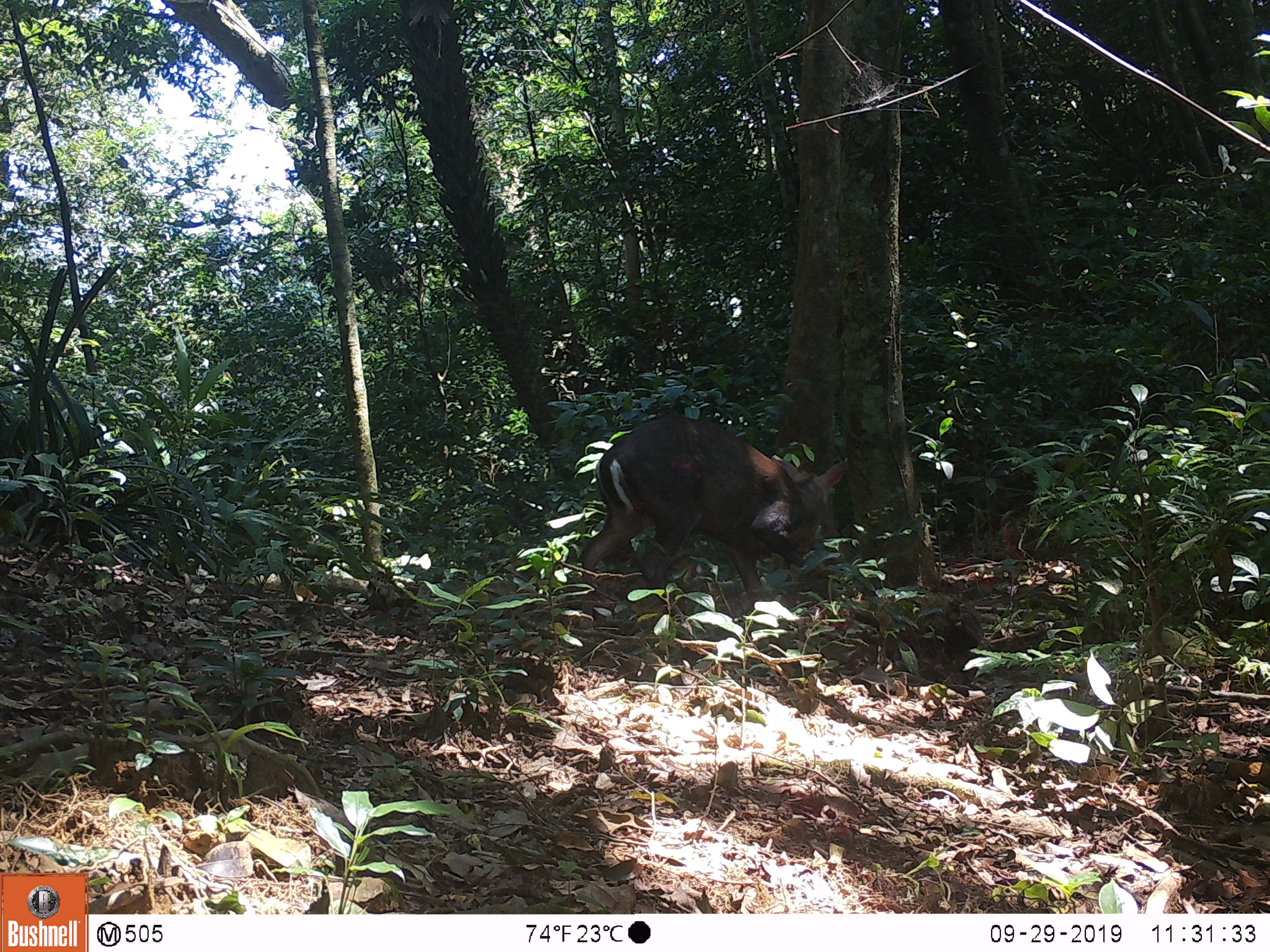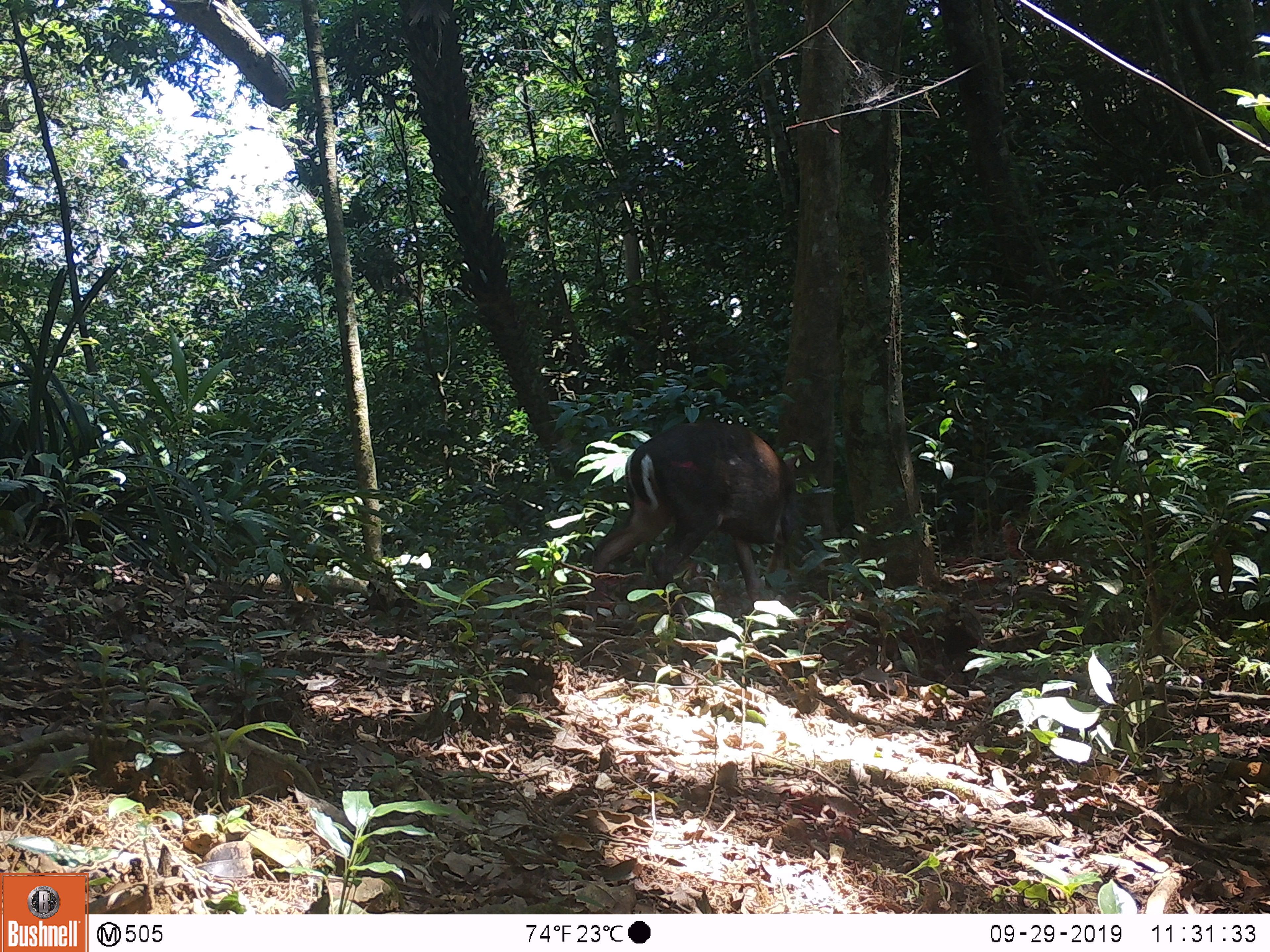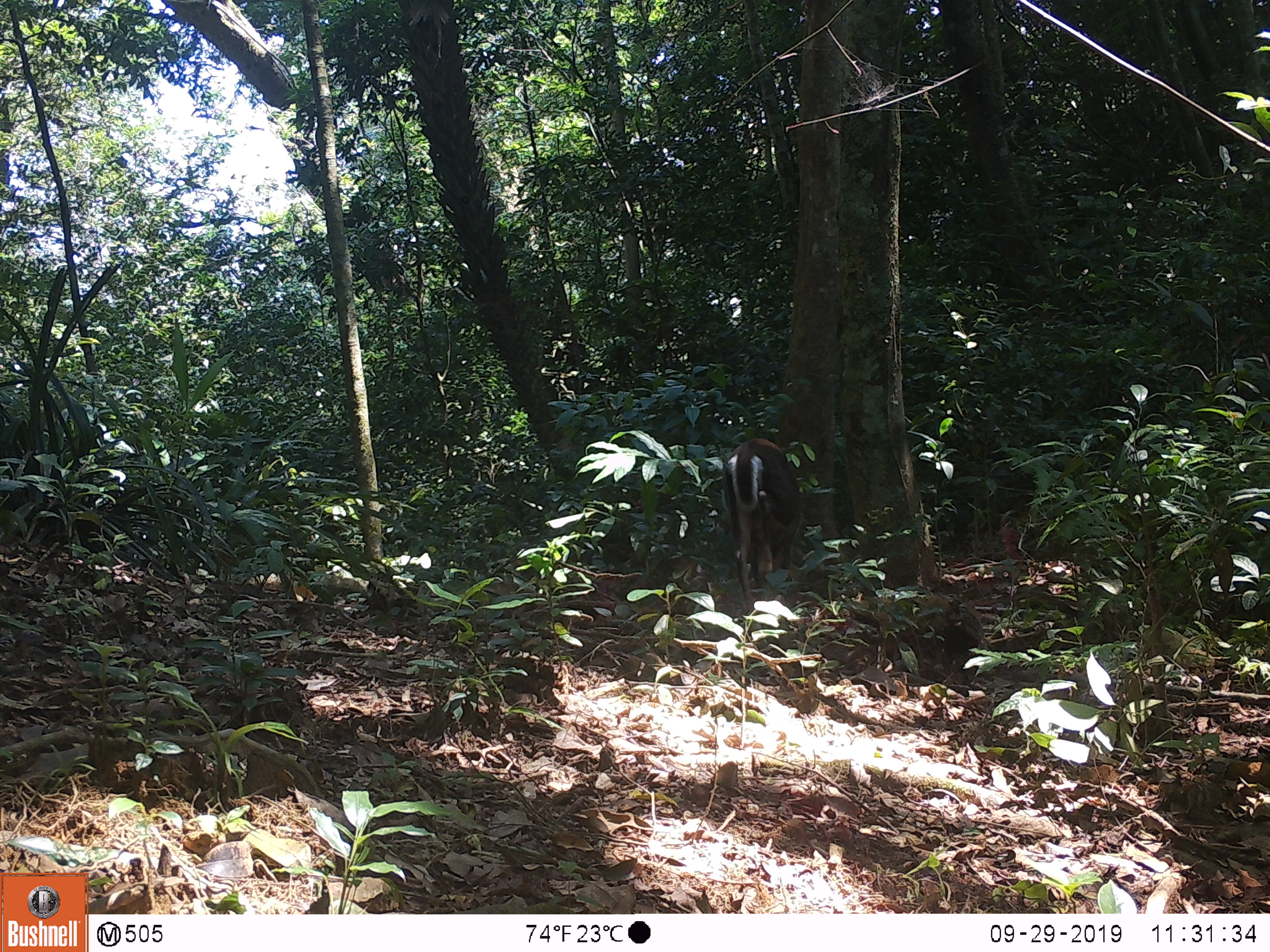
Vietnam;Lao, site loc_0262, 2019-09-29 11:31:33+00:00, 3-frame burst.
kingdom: Animalia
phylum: Chordata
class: Mammalia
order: Artiodactyla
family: Cervidae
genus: Muntiacus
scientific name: Muntiacus rooseveltorum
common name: roosevelt's muntjac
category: roosevelts muntjac group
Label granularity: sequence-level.